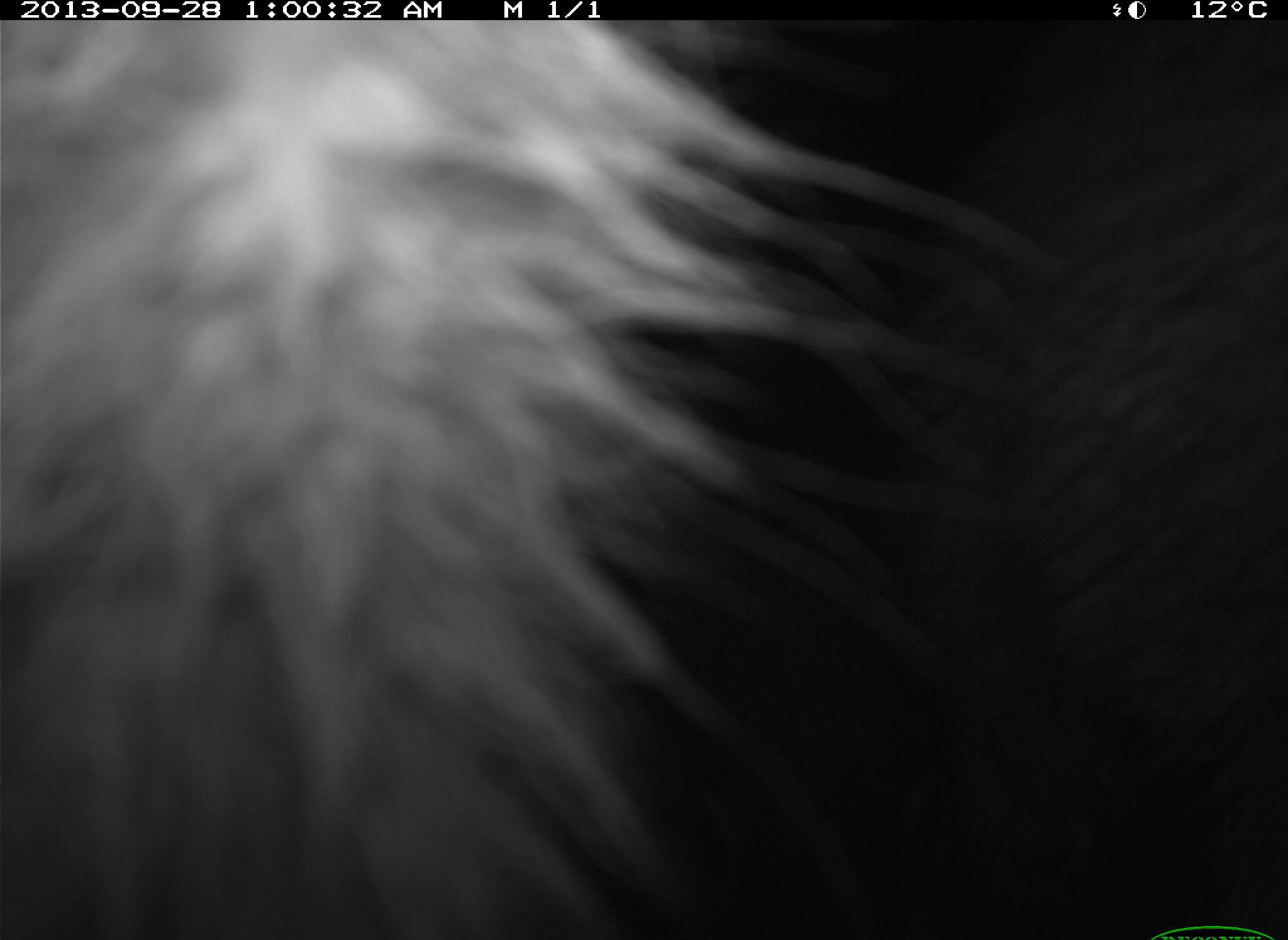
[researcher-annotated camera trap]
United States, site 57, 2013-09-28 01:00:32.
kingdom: Animalia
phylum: Chordata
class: Mammalia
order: Carnivora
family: Procyonidae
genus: Procyon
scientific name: Procyon lotor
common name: raccoon